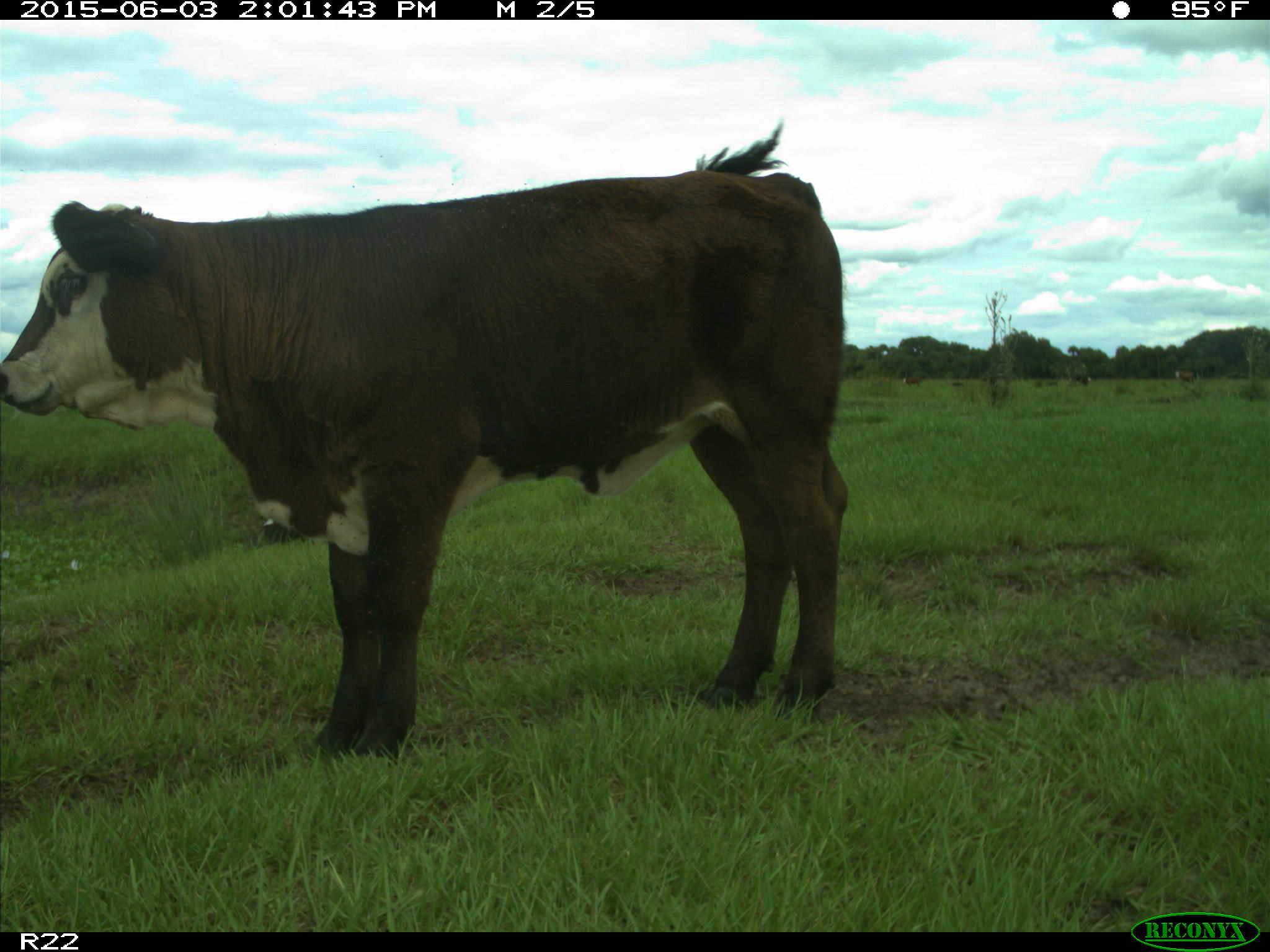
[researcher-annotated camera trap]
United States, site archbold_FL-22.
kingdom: Animalia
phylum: Chordata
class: Mammalia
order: Artiodactyla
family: Bovidae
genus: Bos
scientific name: Bos taurus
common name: domestic cow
Bos taurus (domestic cow).